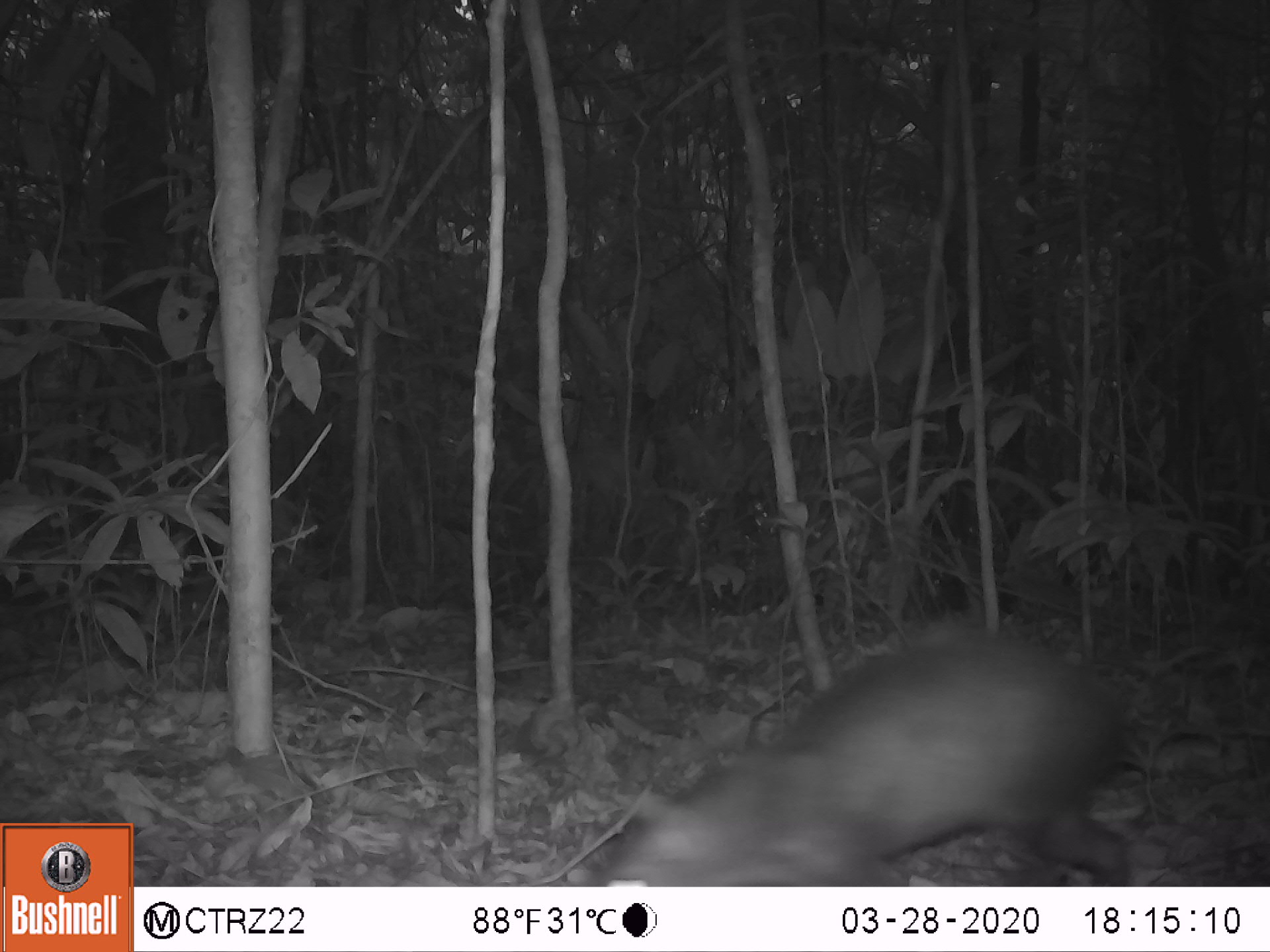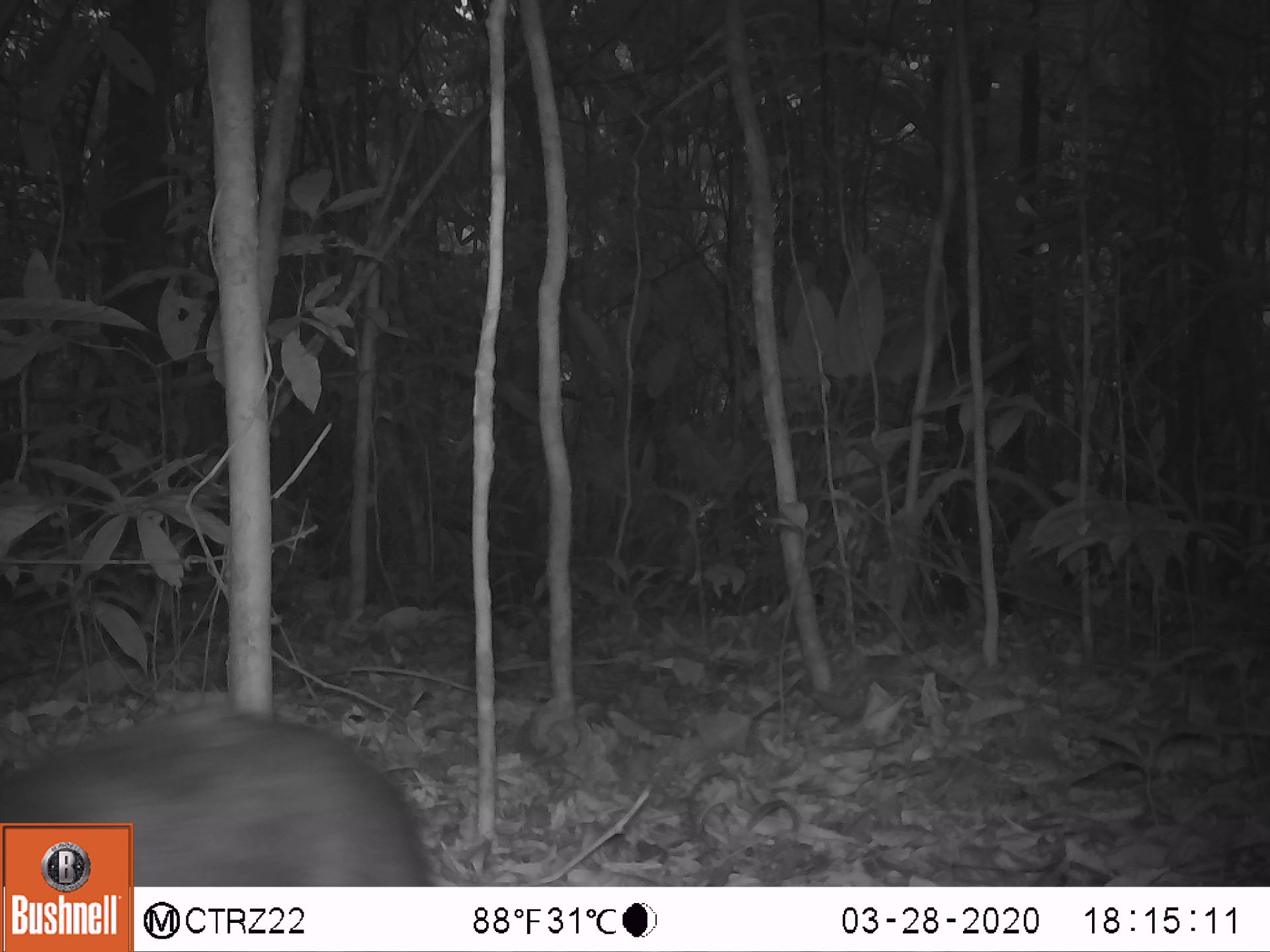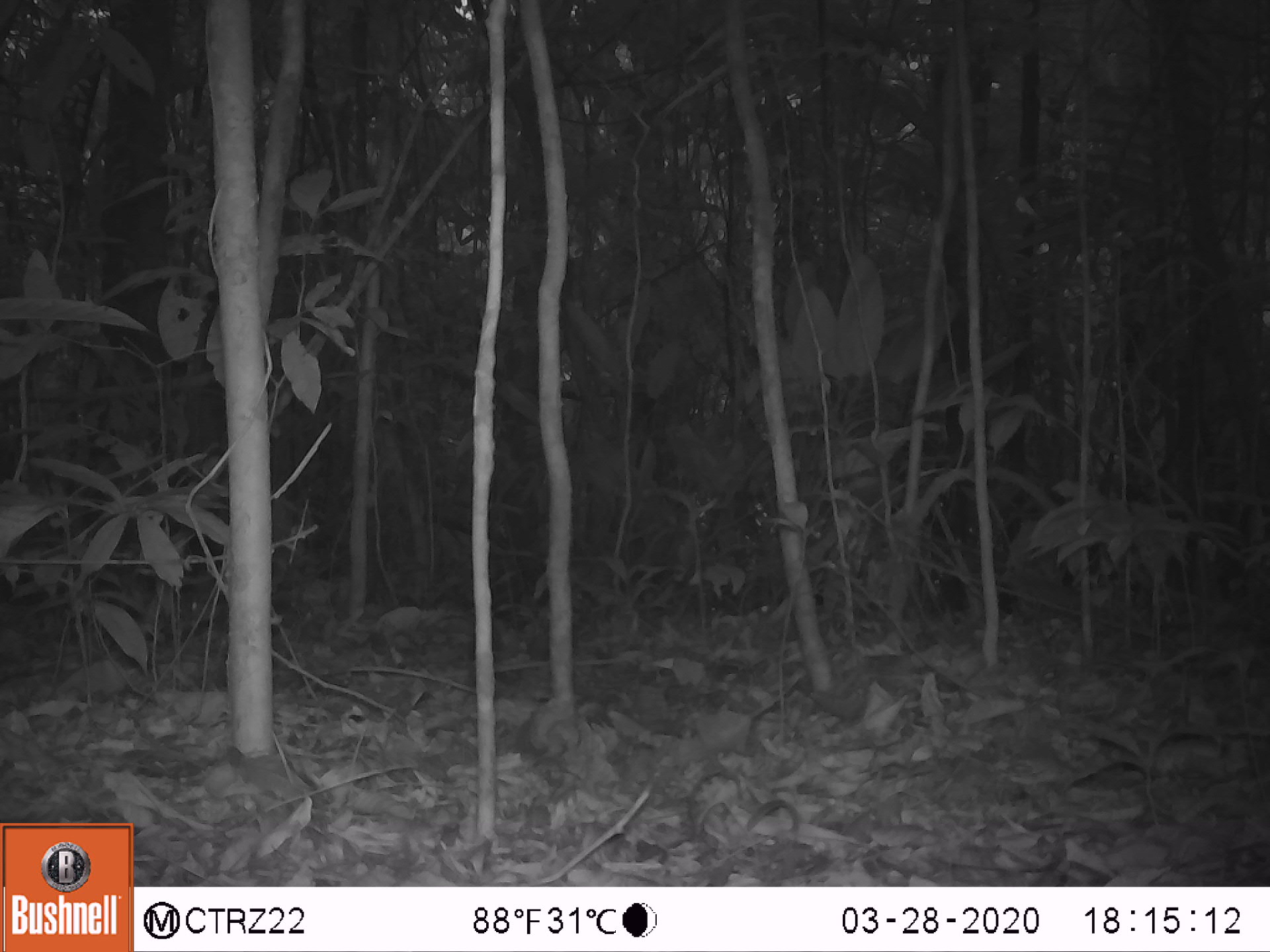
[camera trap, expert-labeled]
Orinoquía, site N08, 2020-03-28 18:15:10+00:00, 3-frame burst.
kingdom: Animalia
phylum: Chordata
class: Mammalia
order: Rodentia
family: Dasyproctidae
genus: Dasyprocta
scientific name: Dasyprocta fuliginosa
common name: black agouti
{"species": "black agouti (Dasyprocta fuliginosa)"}